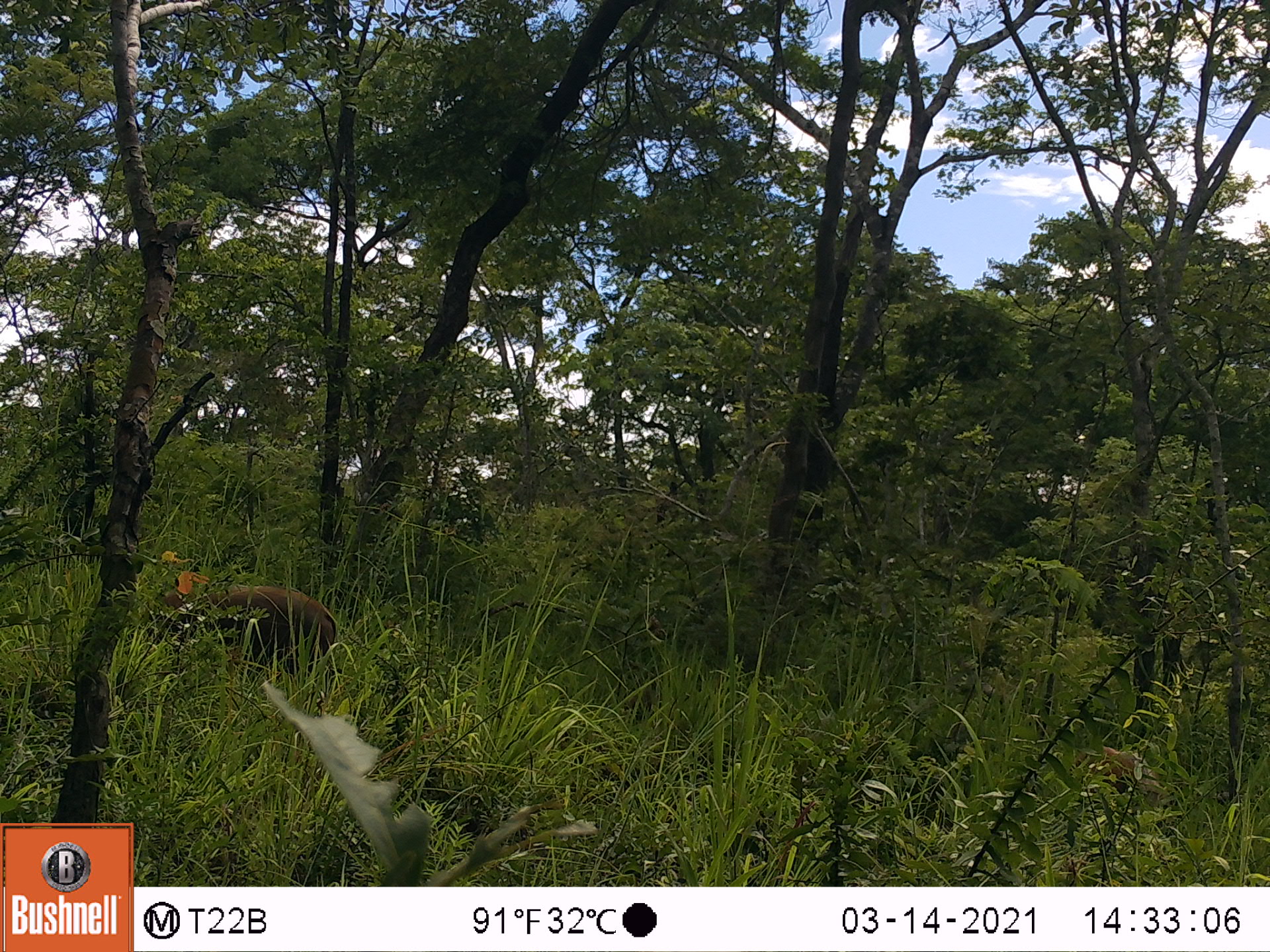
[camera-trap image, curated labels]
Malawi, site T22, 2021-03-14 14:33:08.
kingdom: Animalia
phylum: Chordata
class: Mammalia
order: Artiodactyla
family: Suidae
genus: Potamochoerus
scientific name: Potamochoerus larvatus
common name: bushpig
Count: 1.